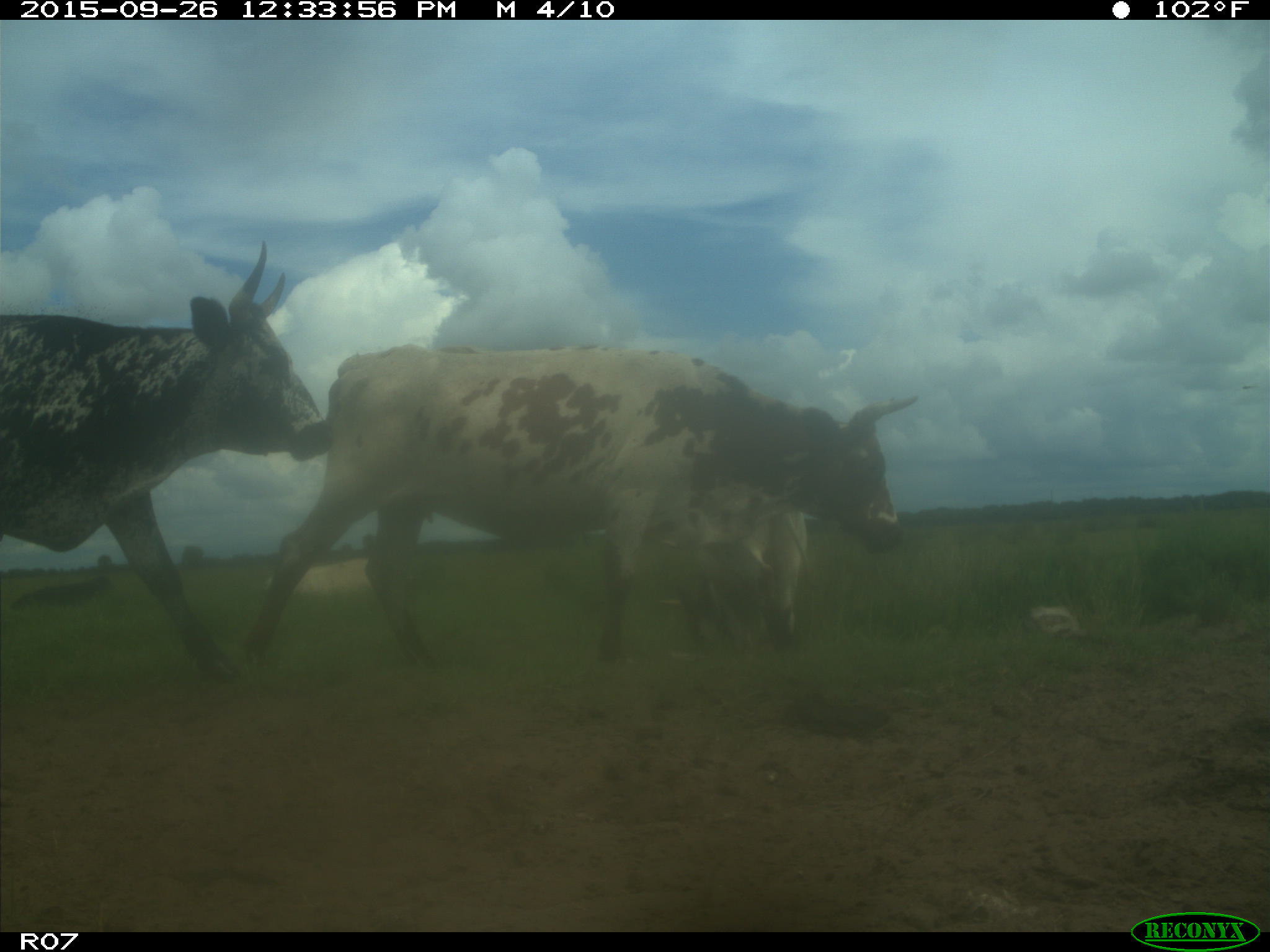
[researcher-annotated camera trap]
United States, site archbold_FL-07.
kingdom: Animalia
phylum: Chordata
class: Mammalia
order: Artiodactyla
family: Bovidae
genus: Bos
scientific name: Bos taurus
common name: domestic cow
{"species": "Bos taurus (domestic cow)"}